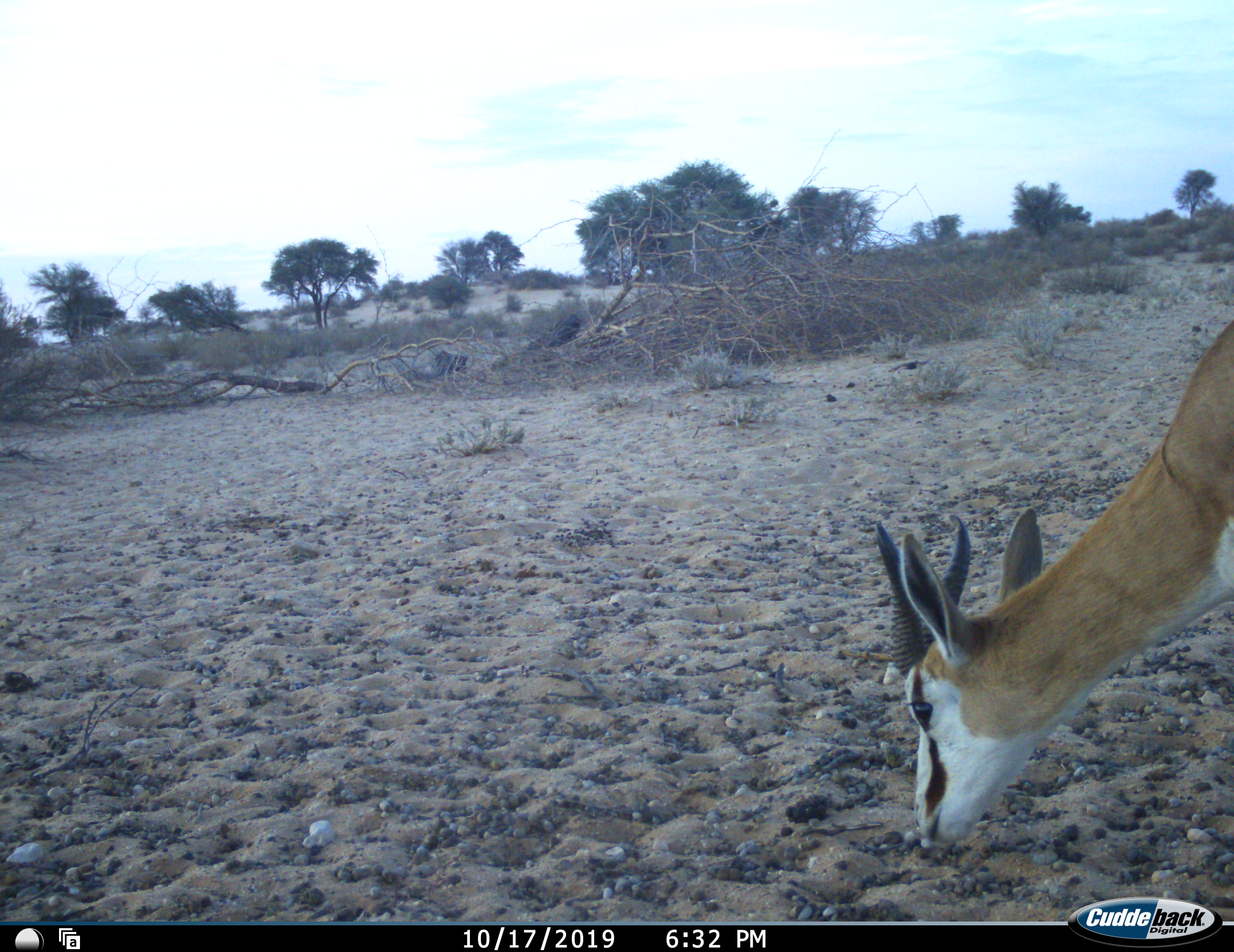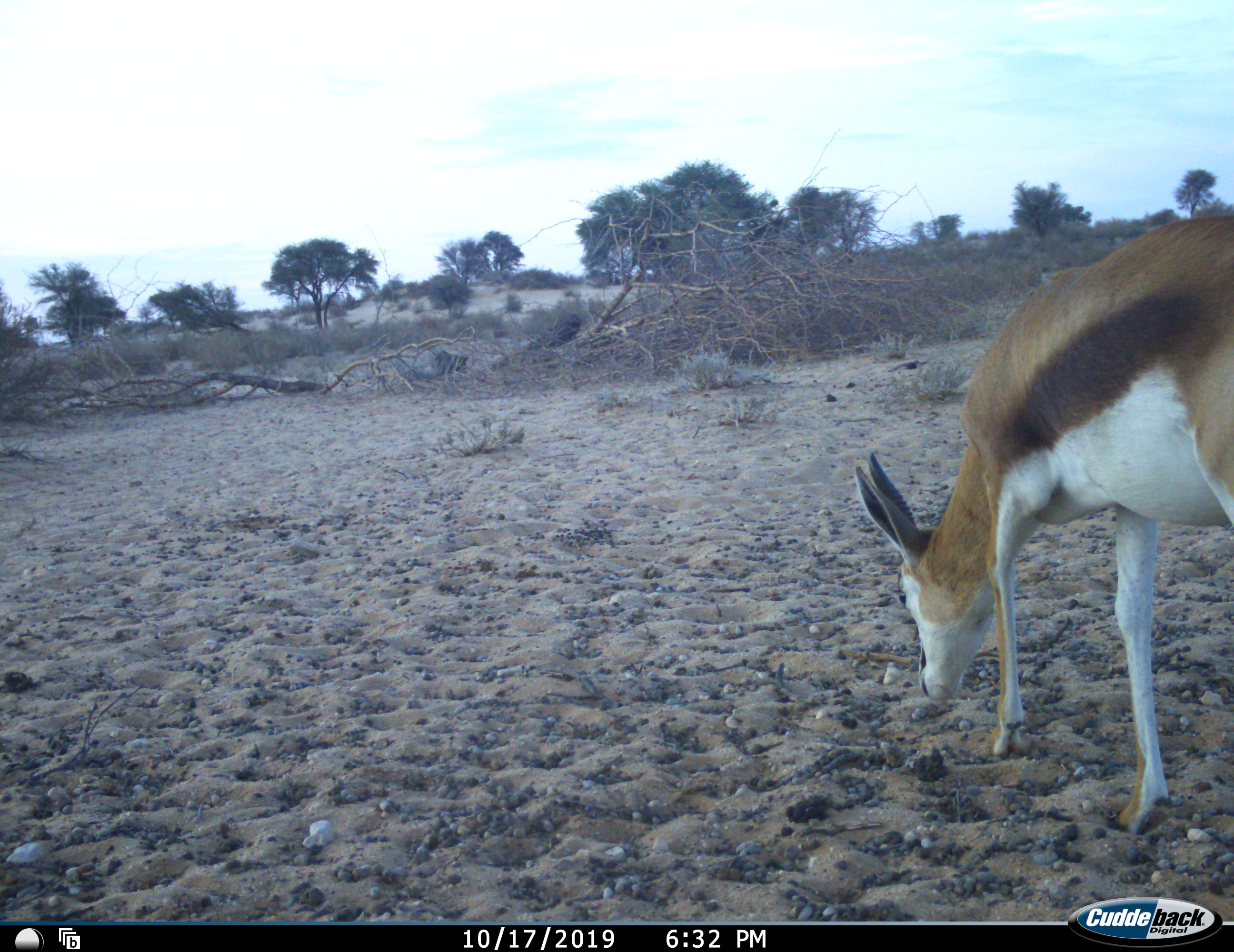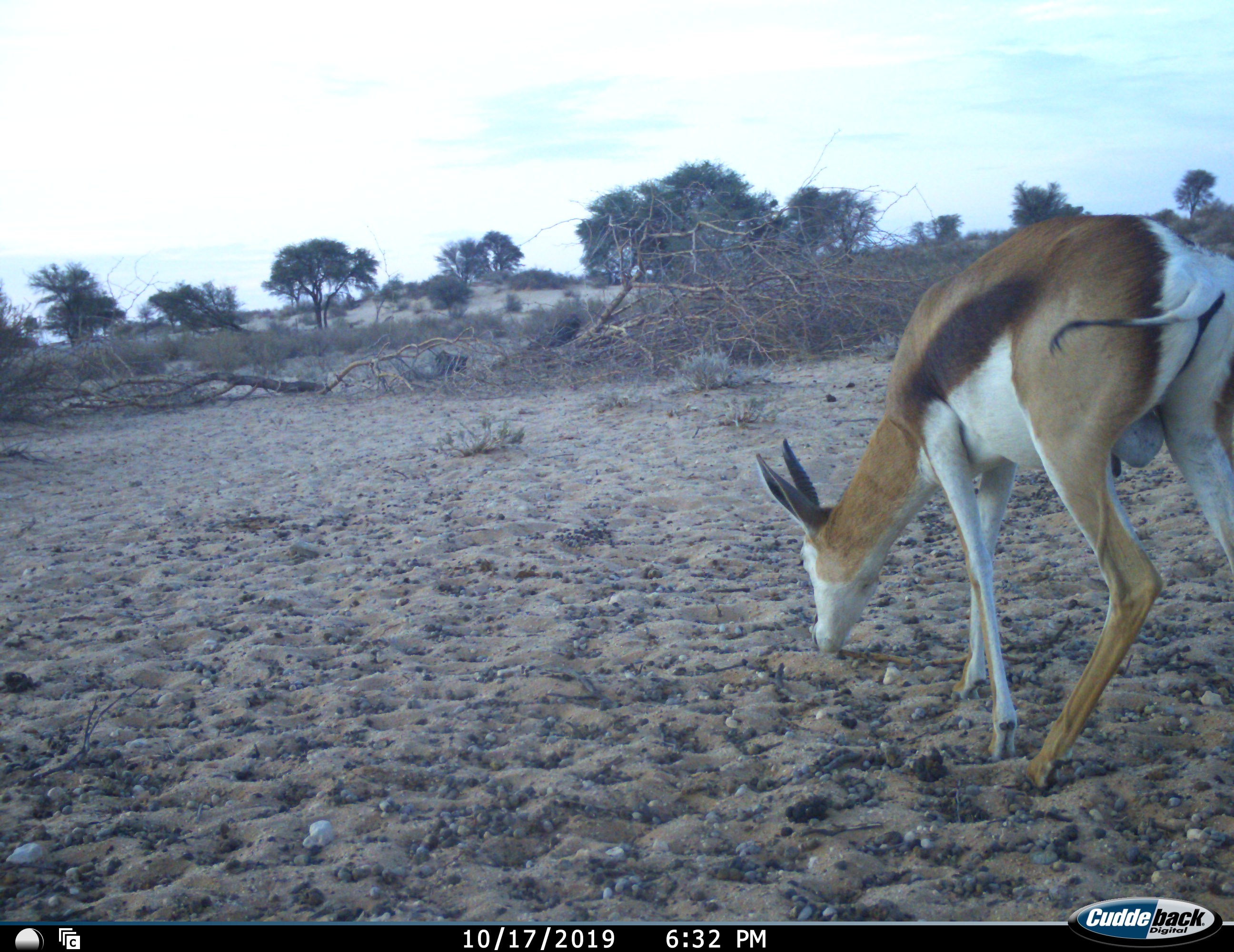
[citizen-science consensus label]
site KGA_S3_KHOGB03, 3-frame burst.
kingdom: Animalia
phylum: Chordata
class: Mammalia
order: Artiodactyla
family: Bovidae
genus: Antidorcas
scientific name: Antidorcas marsupialis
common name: springbok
Springbok (Antidorcas marsupialis), count 1. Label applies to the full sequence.